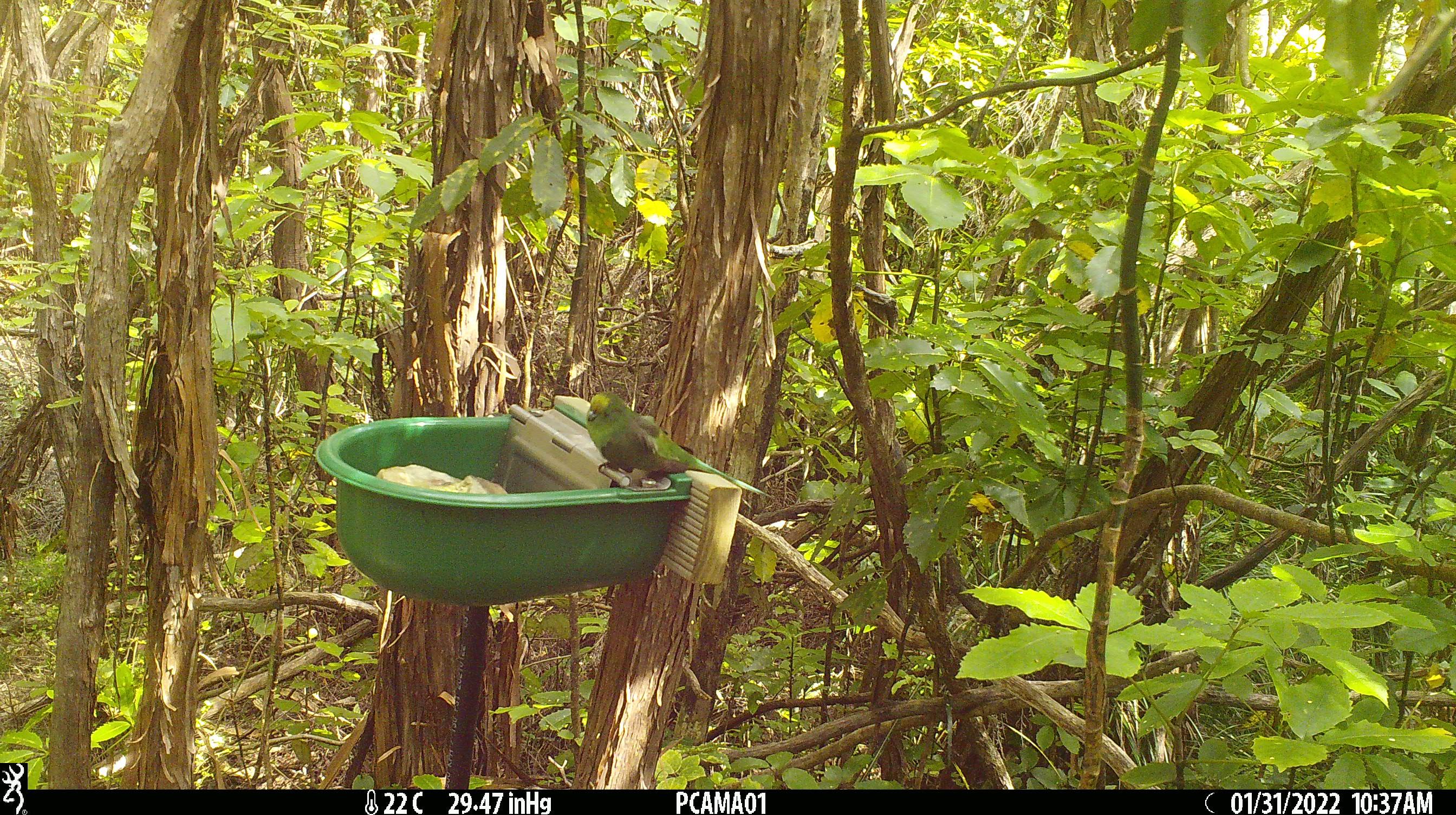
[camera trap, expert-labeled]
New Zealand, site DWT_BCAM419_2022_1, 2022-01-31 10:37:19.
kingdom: Animalia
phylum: Chordata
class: Aves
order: Psittaciformes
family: Psittaculidae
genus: Cyanoramphus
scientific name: Cyanoramphus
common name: parakeet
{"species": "parakeet (Cyanoramphus)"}